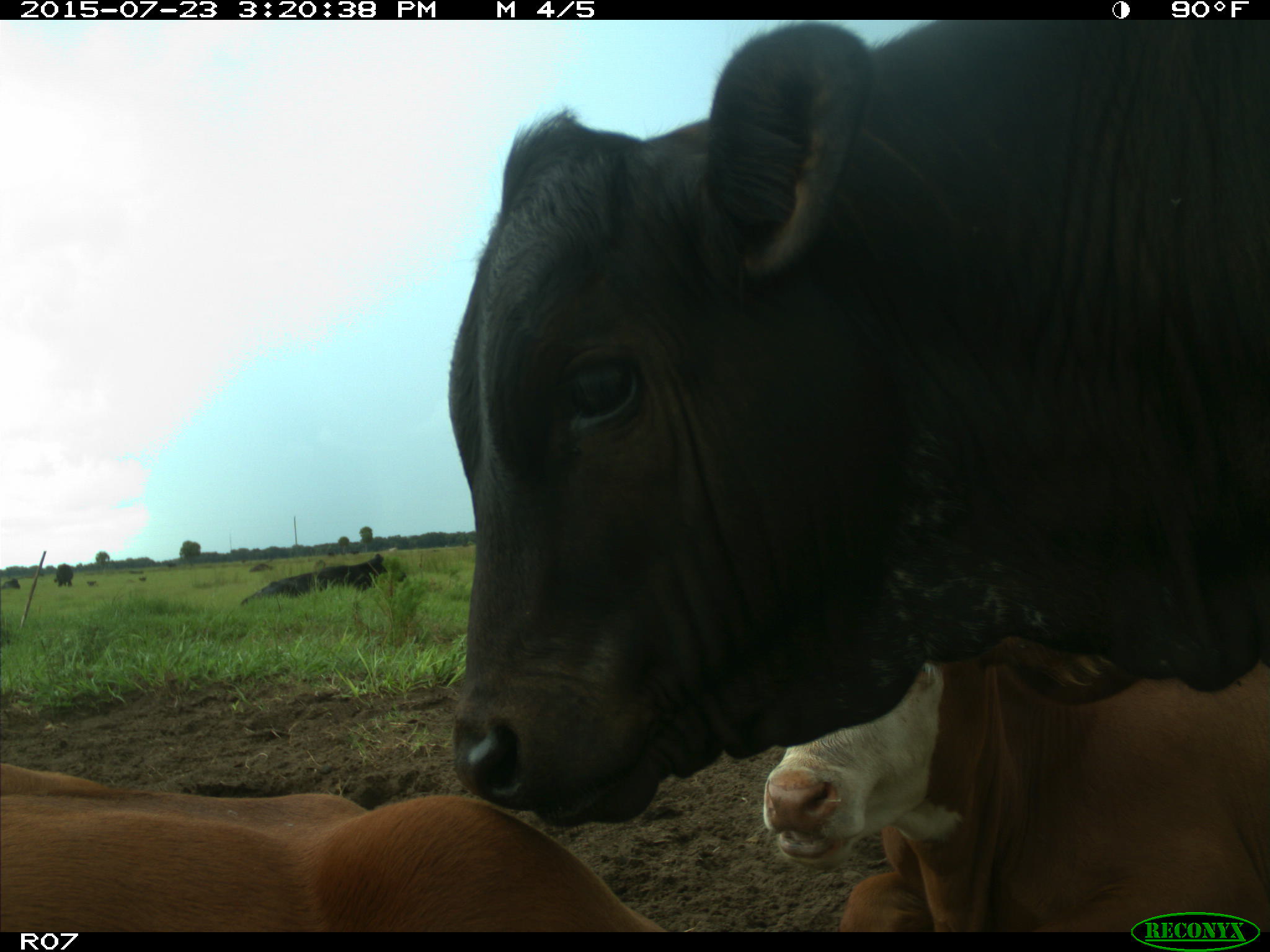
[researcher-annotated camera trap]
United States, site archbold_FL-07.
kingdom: Animalia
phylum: Chordata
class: Mammalia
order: Artiodactyla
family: Bovidae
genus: Bos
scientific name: Bos taurus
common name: domestic cow